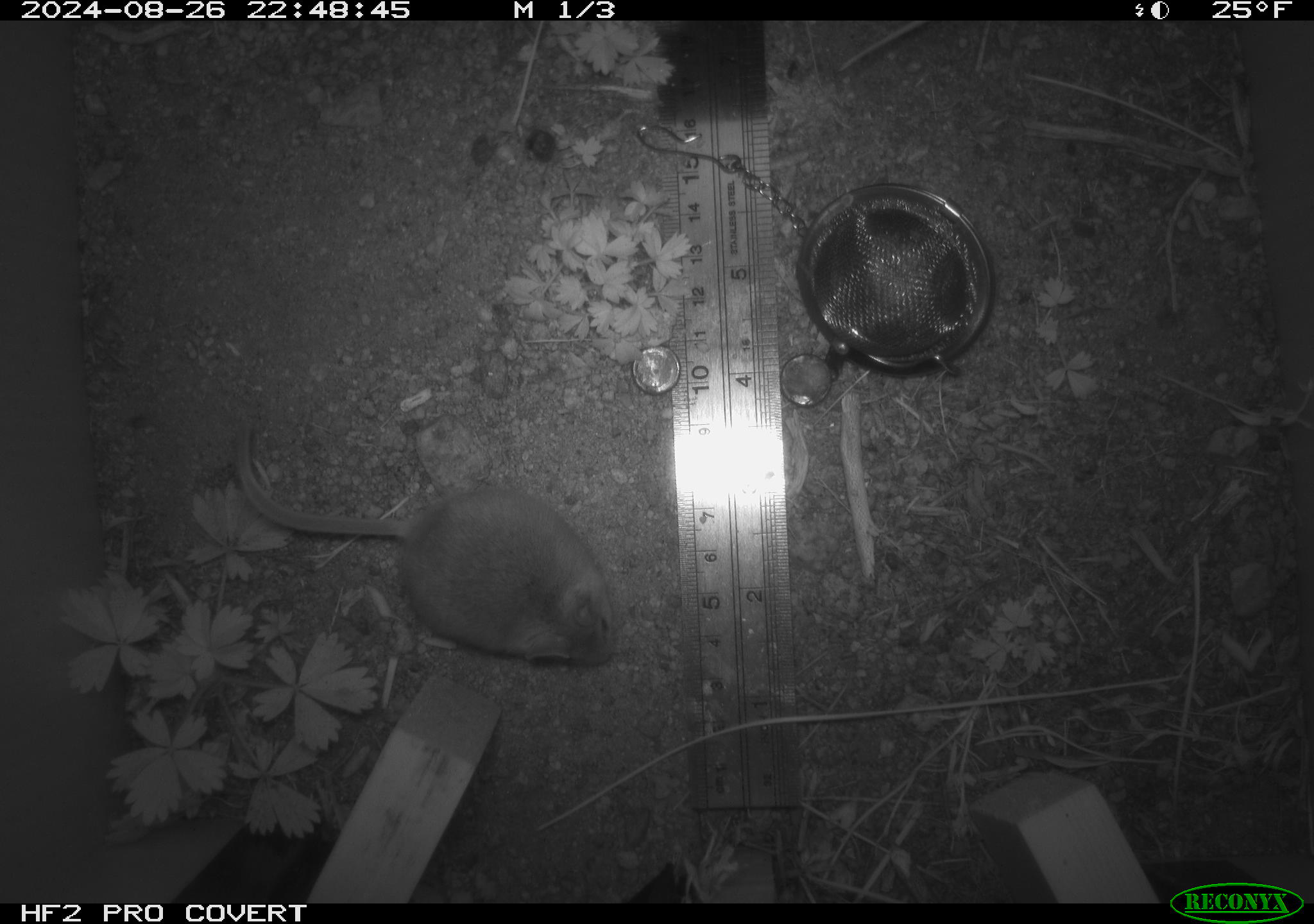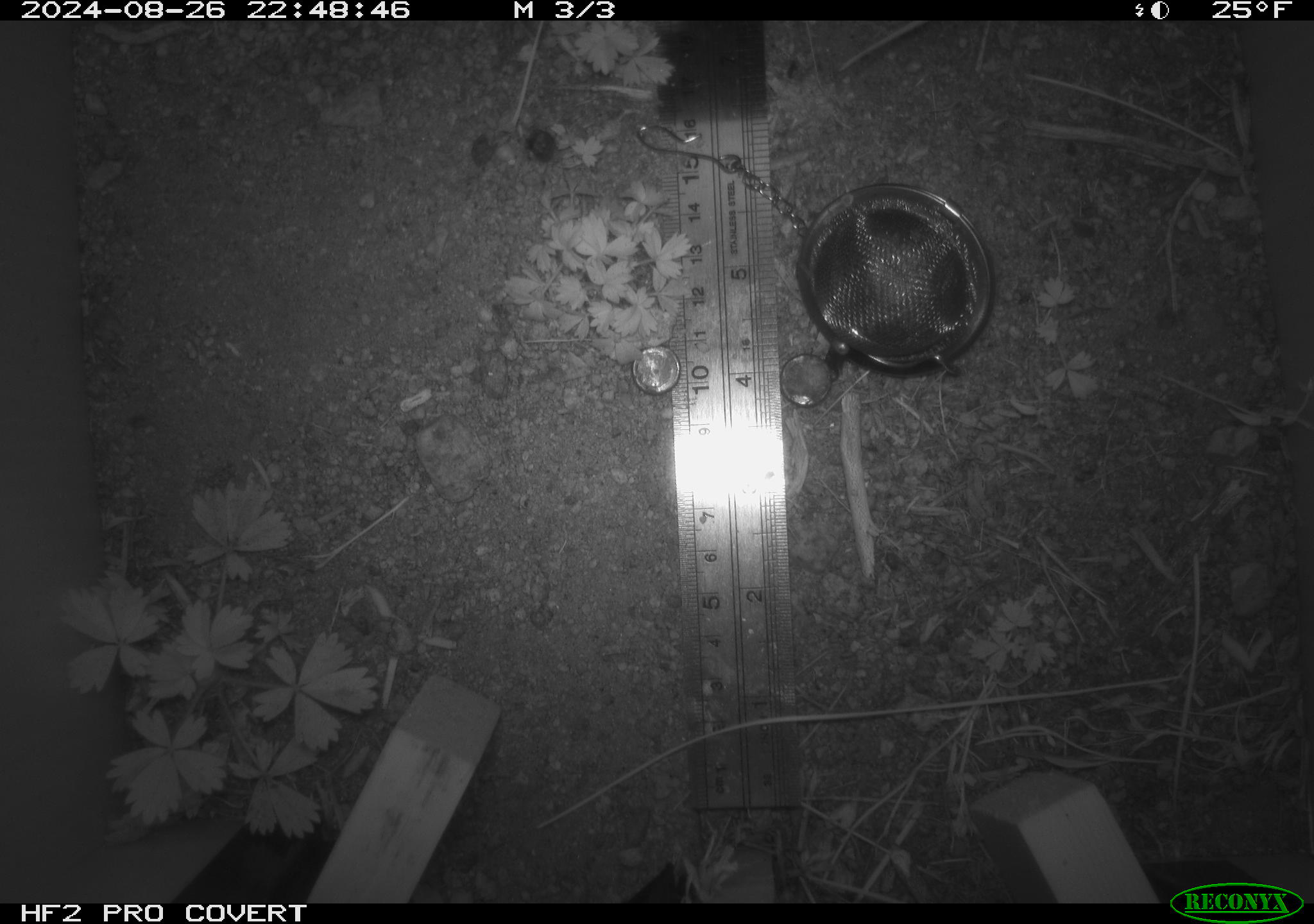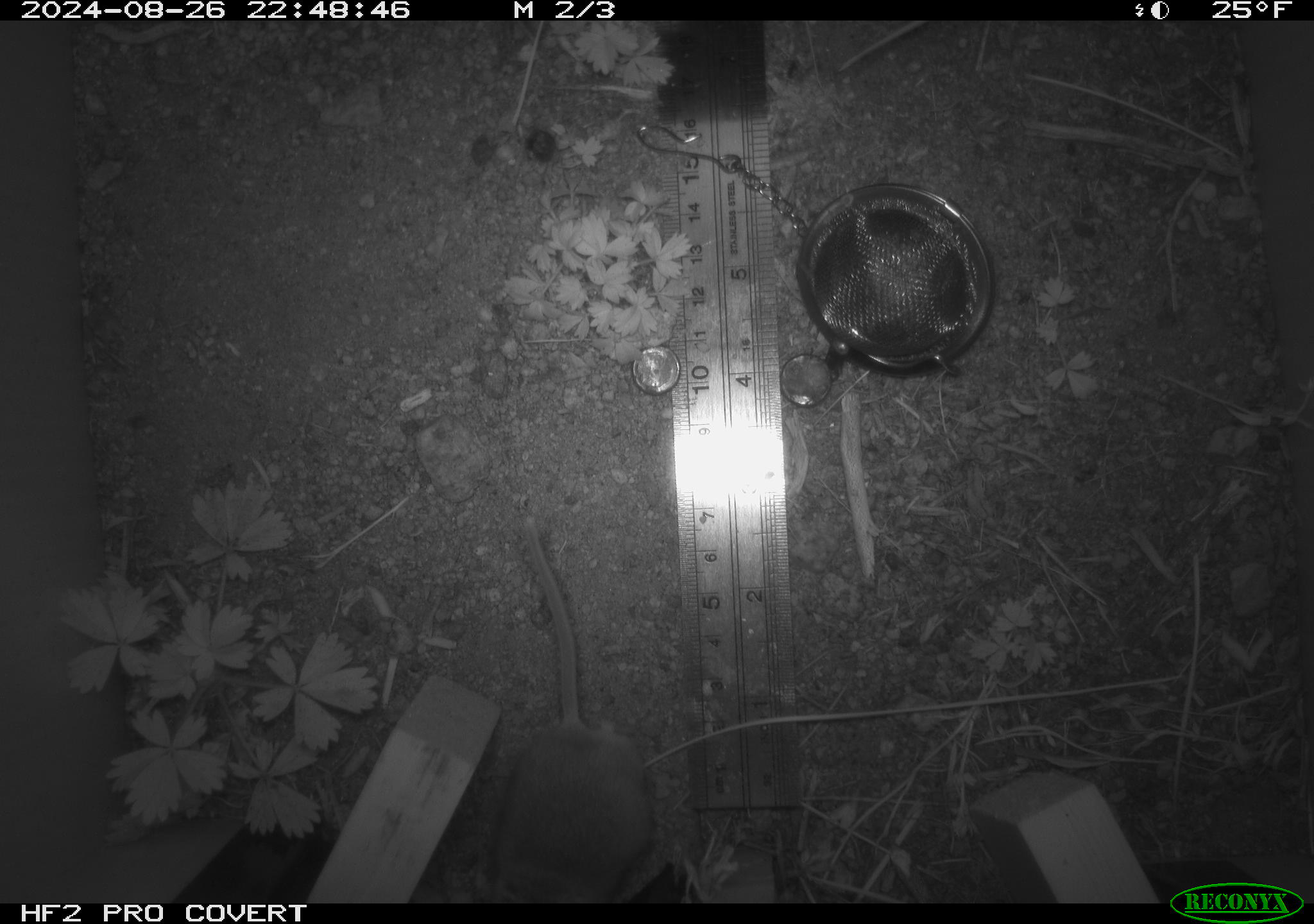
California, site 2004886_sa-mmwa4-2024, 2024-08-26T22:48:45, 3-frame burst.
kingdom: Animalia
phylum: Chordata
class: Mammalia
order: Rodentia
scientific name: Rodentia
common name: mouse species